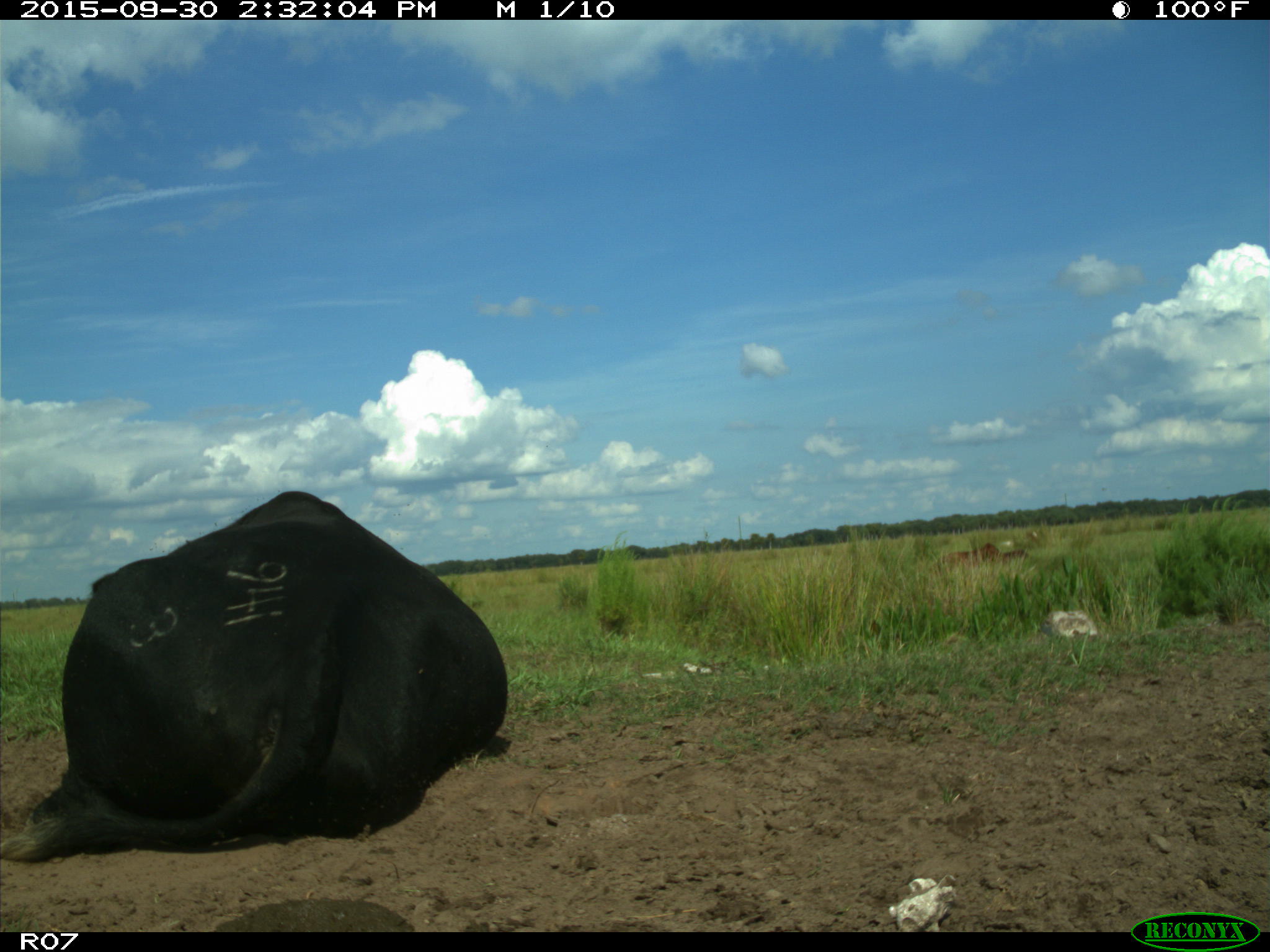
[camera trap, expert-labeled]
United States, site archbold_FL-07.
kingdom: Animalia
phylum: Chordata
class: Mammalia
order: Artiodactyla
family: Bovidae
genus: Bos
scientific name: Bos taurus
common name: domestic cow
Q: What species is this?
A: Bos taurus (domestic cow).